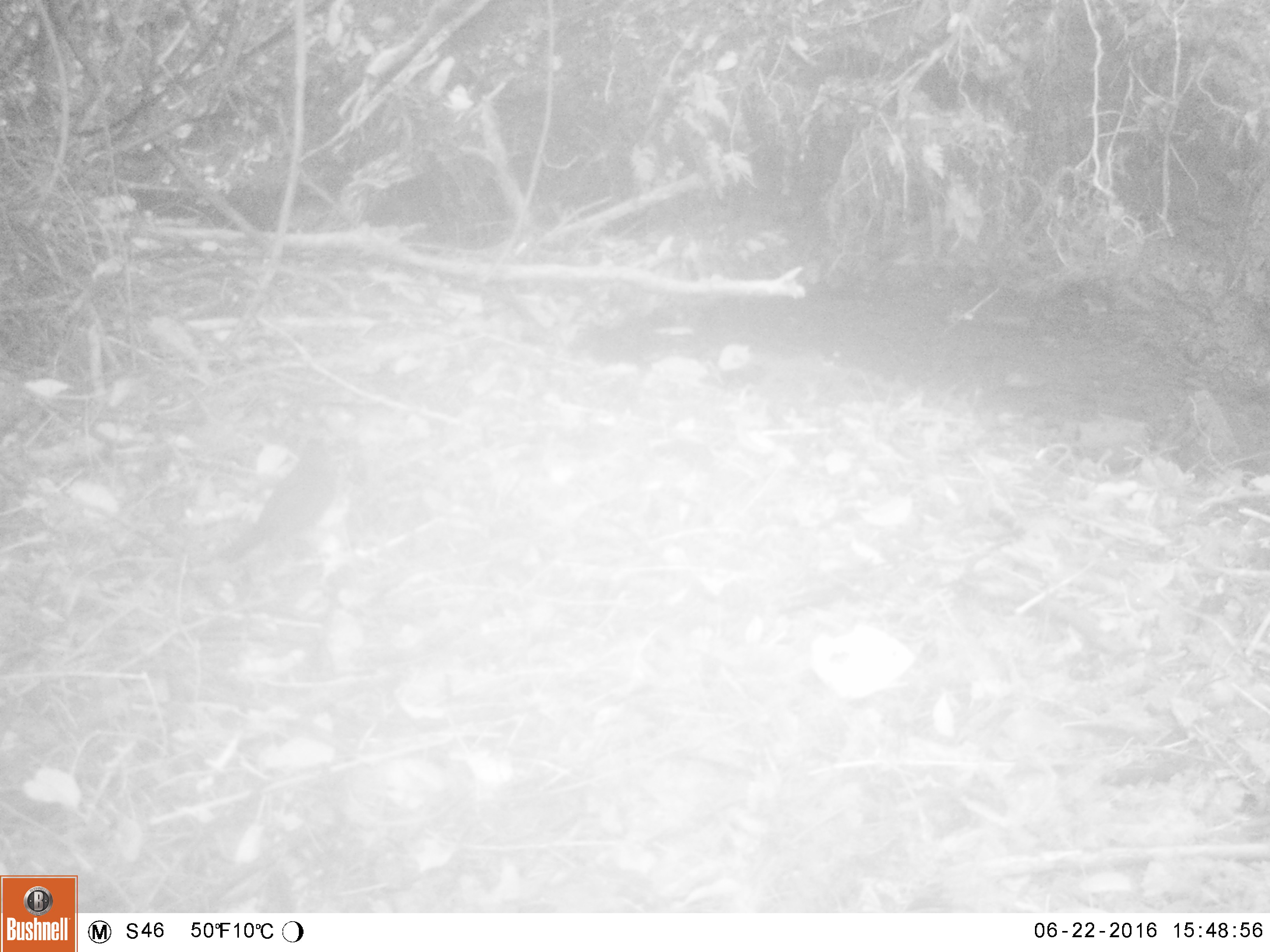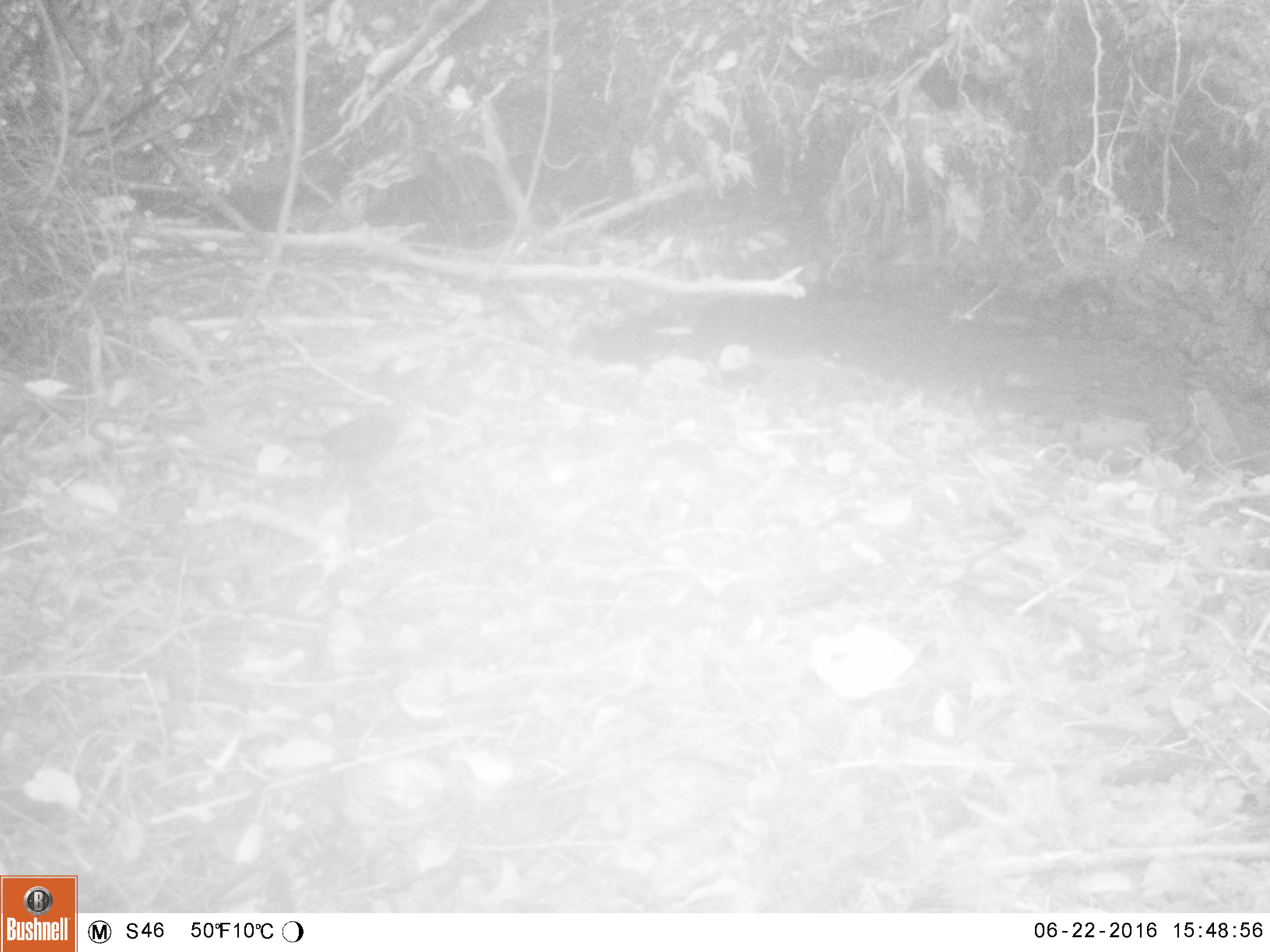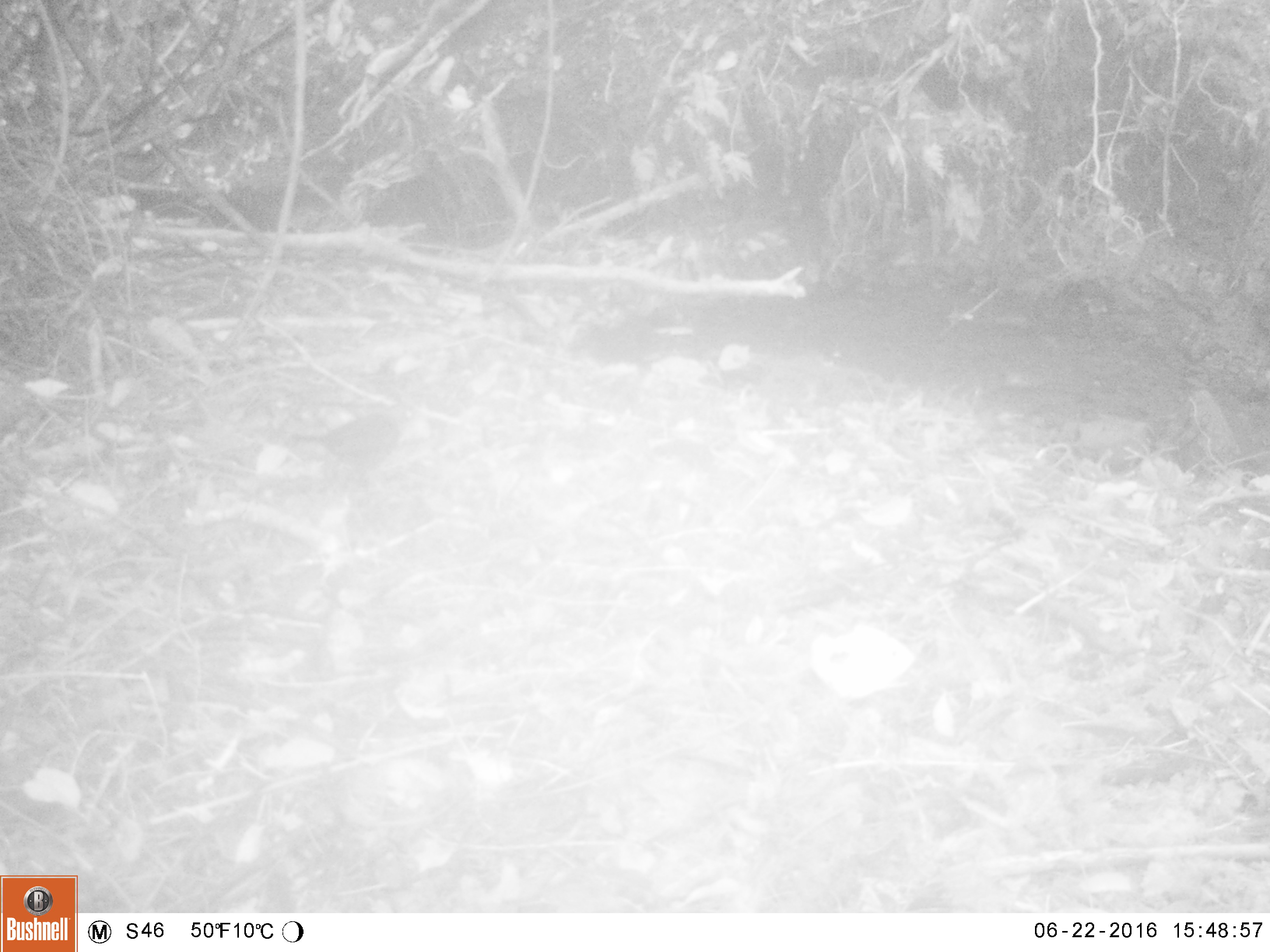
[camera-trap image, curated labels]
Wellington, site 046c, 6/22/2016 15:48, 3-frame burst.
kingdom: Animalia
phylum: Chordata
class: Aves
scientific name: Aves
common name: bird